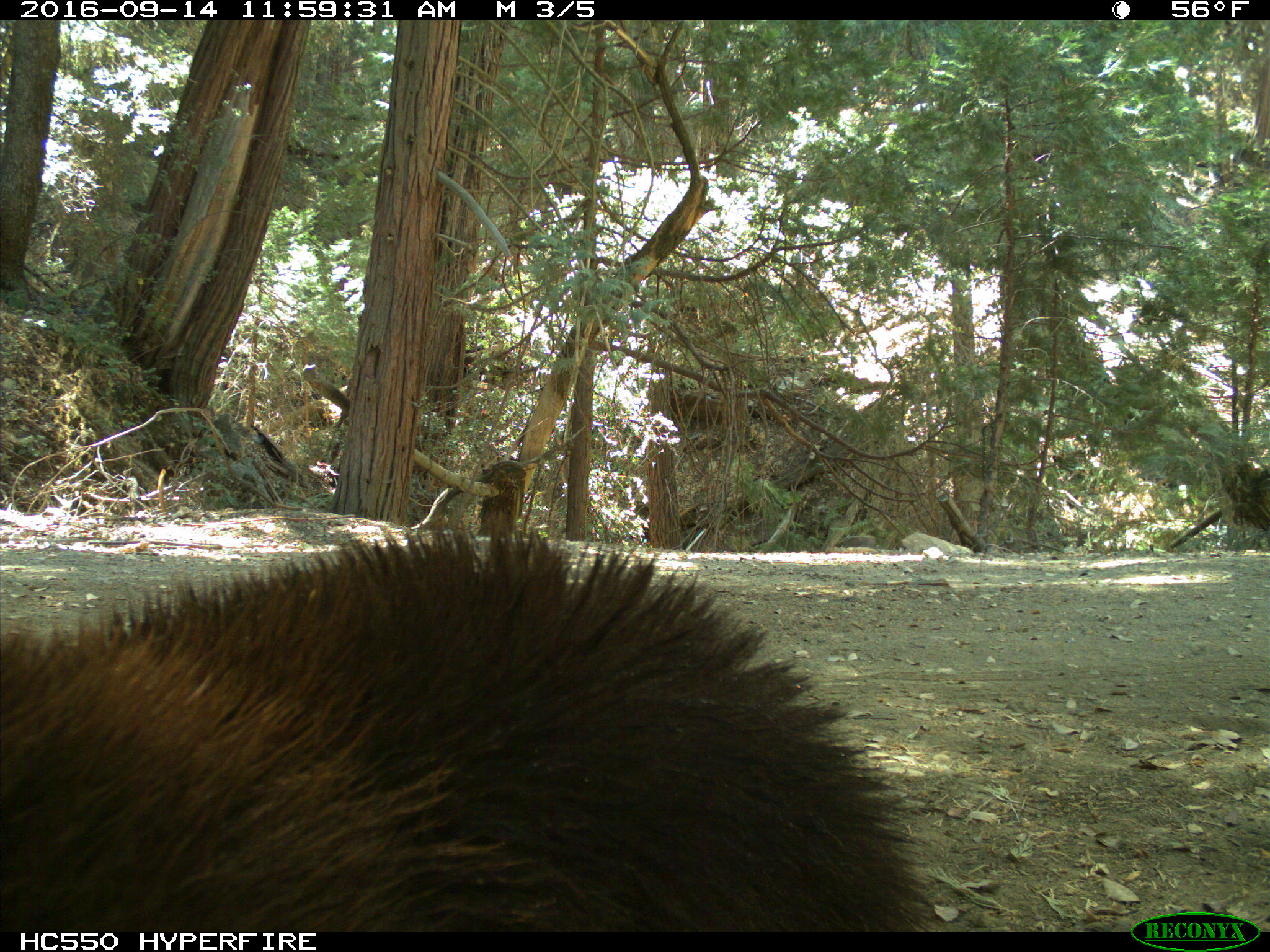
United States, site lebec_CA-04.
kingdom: Animalia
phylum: Chordata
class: Mammalia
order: Carnivora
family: Ursidae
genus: Ursus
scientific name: Ursus americanus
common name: american black bear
Ursus americanus (american black bear).